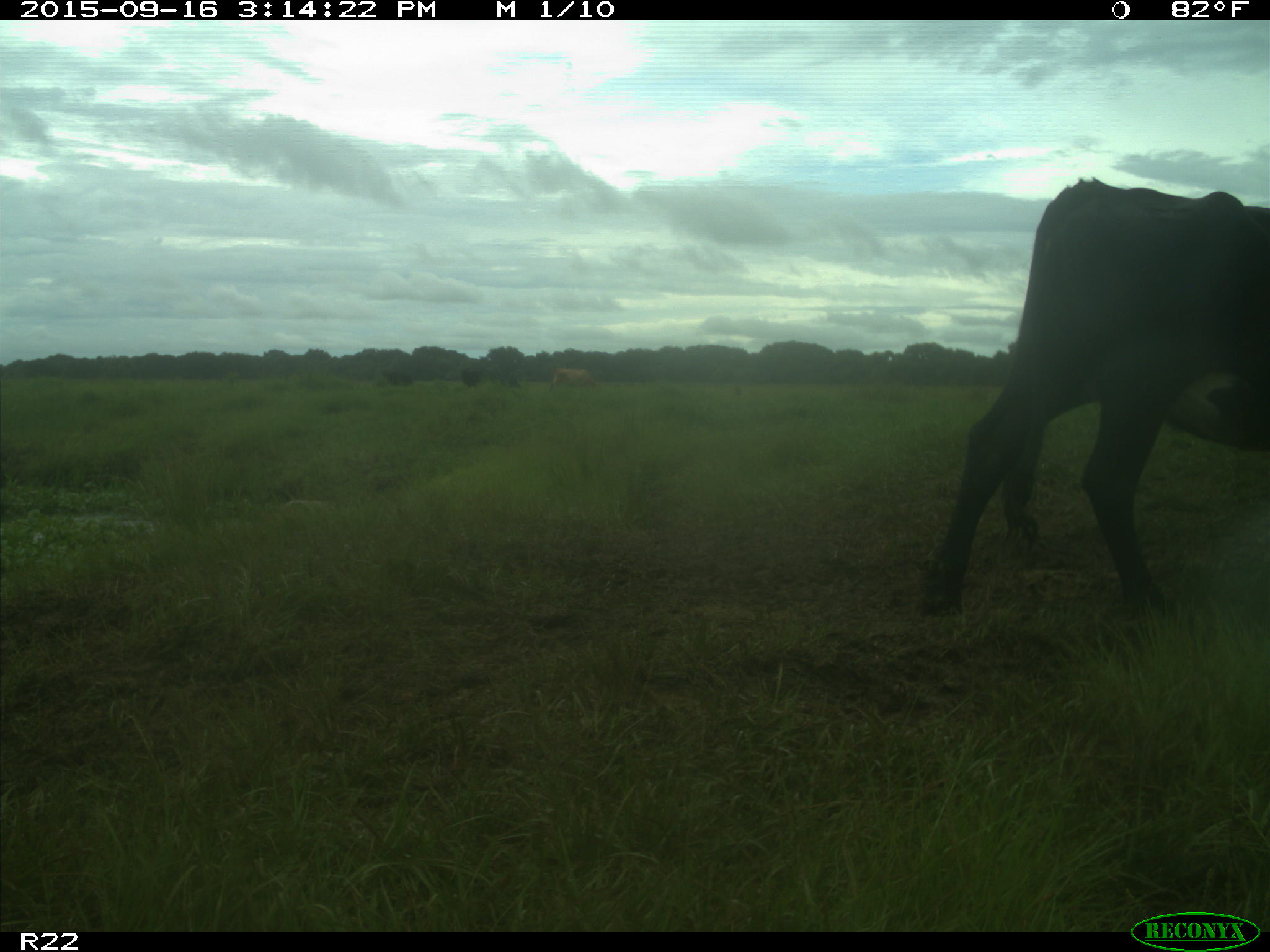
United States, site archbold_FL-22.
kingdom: Animalia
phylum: Chordata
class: Mammalia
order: Artiodactyla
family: Bovidae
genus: Bos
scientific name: Bos taurus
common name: domestic cow